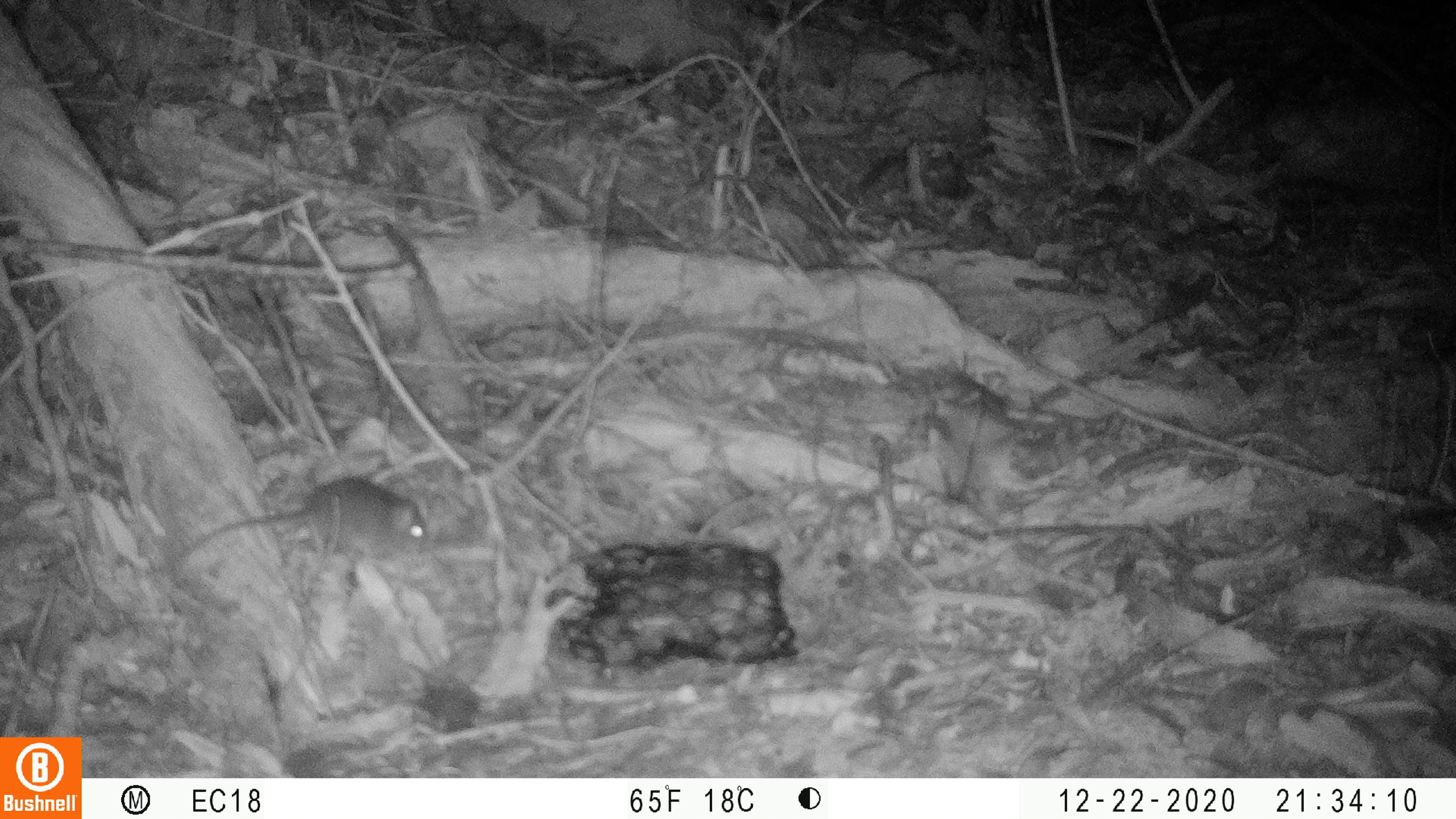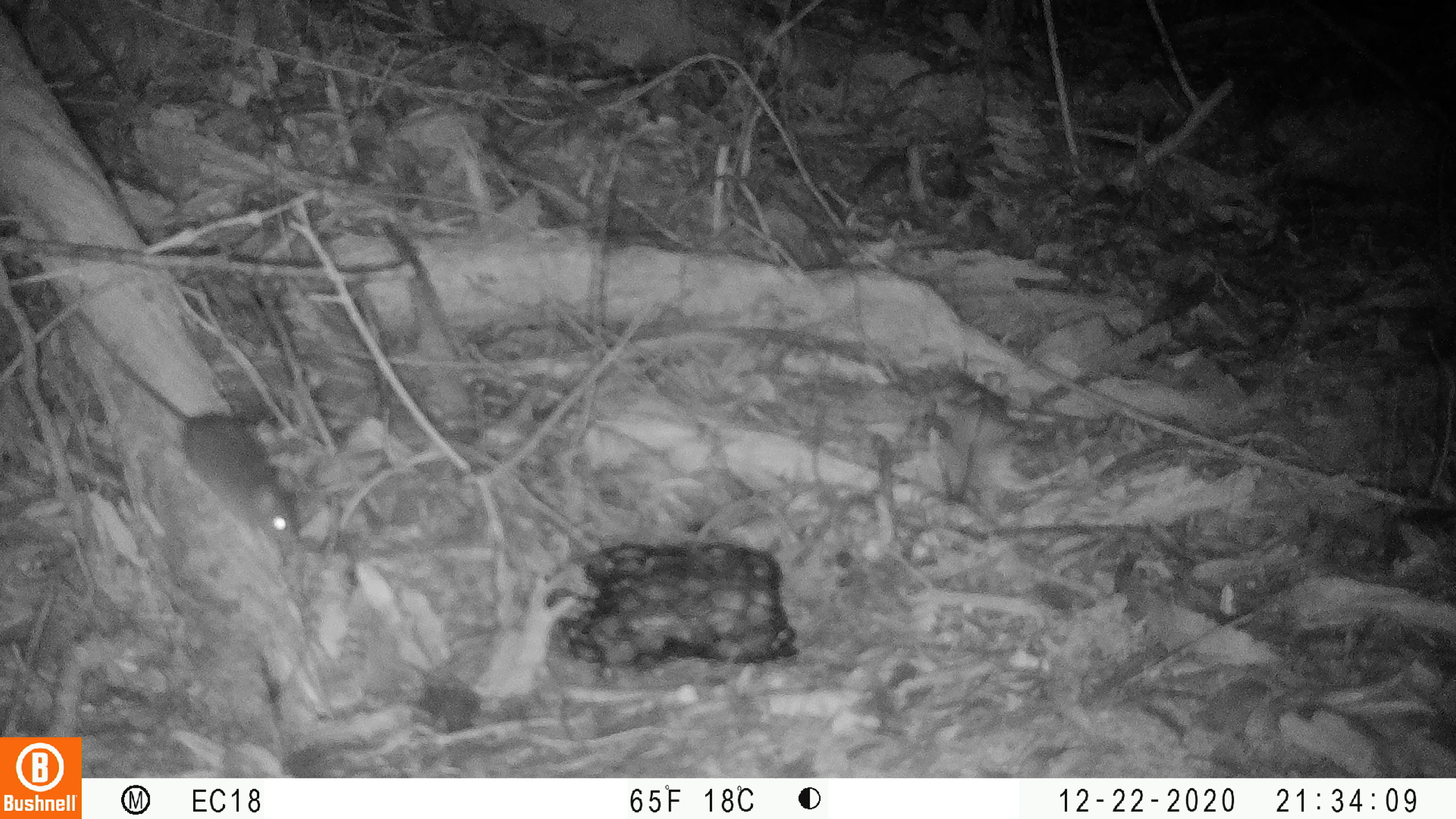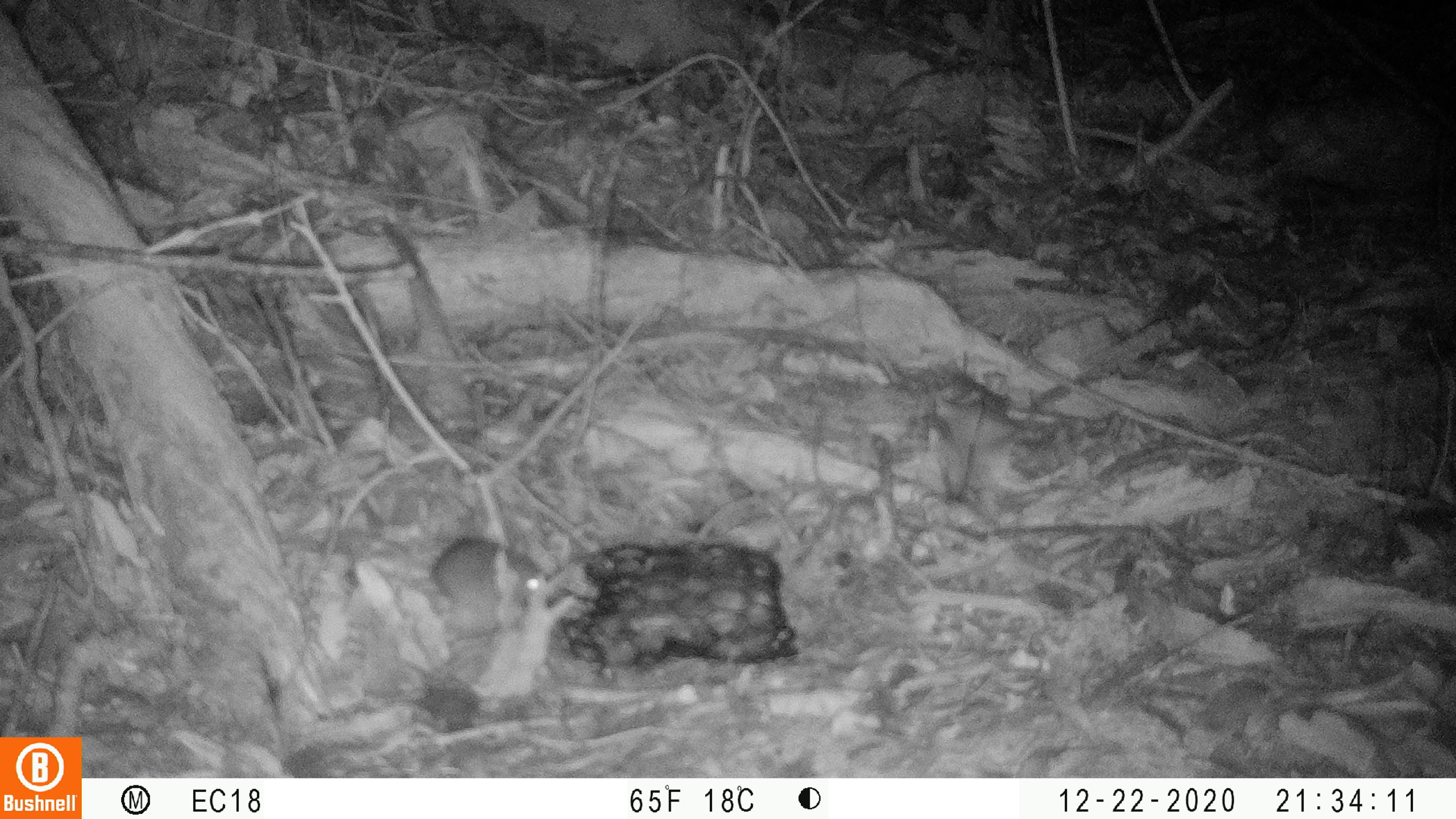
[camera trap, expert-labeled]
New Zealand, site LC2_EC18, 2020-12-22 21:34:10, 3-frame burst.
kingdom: Animalia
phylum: Chordata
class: Mammalia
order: Rodentia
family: Muridae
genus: Mus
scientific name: Mus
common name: mouse